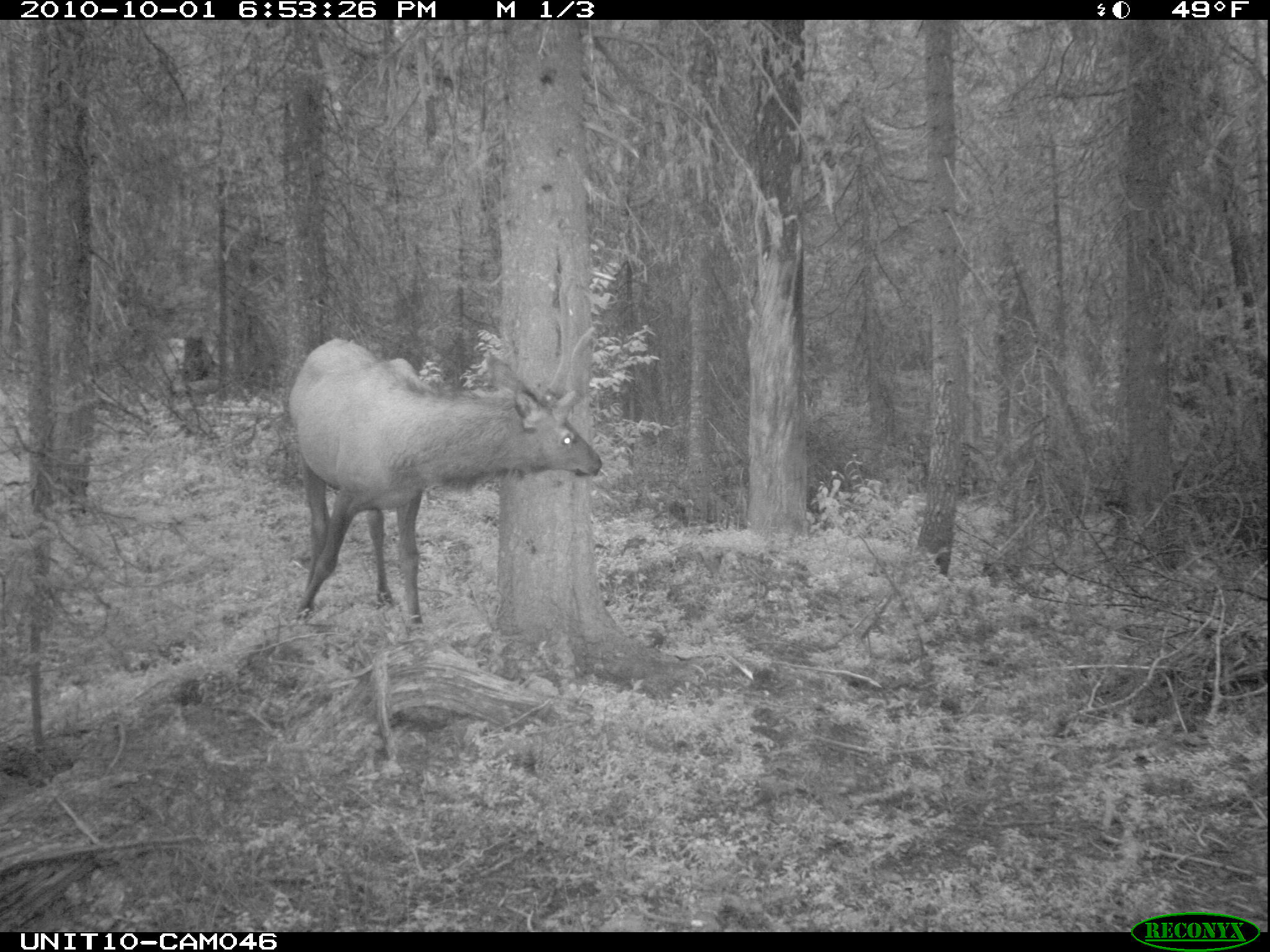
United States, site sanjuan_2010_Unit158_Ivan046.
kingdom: Animalia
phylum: Chordata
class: Mammalia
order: Artiodactyla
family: Cervidae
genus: Cervus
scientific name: Cervus elaphus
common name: red deer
Cervus elaphus (red deer).